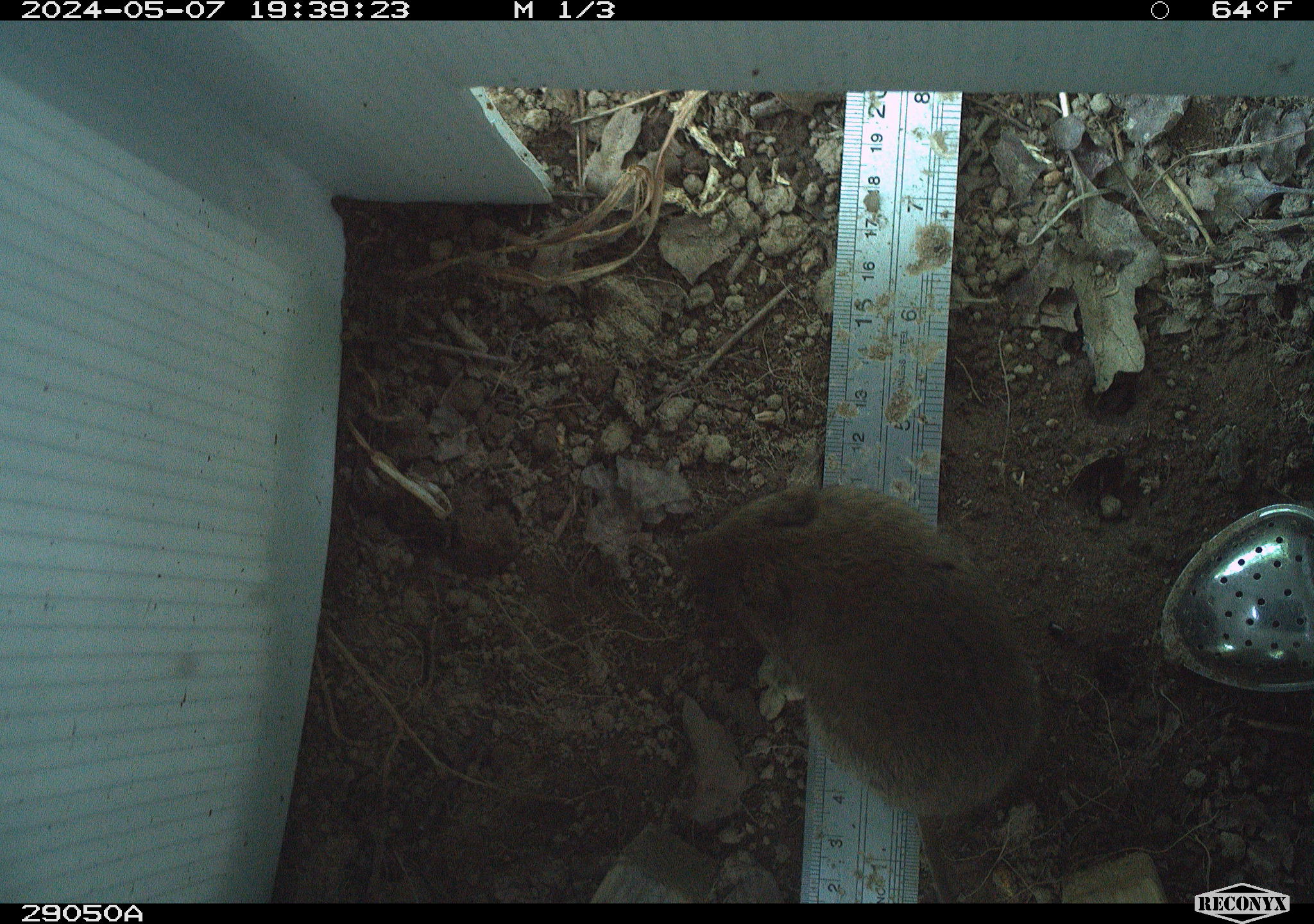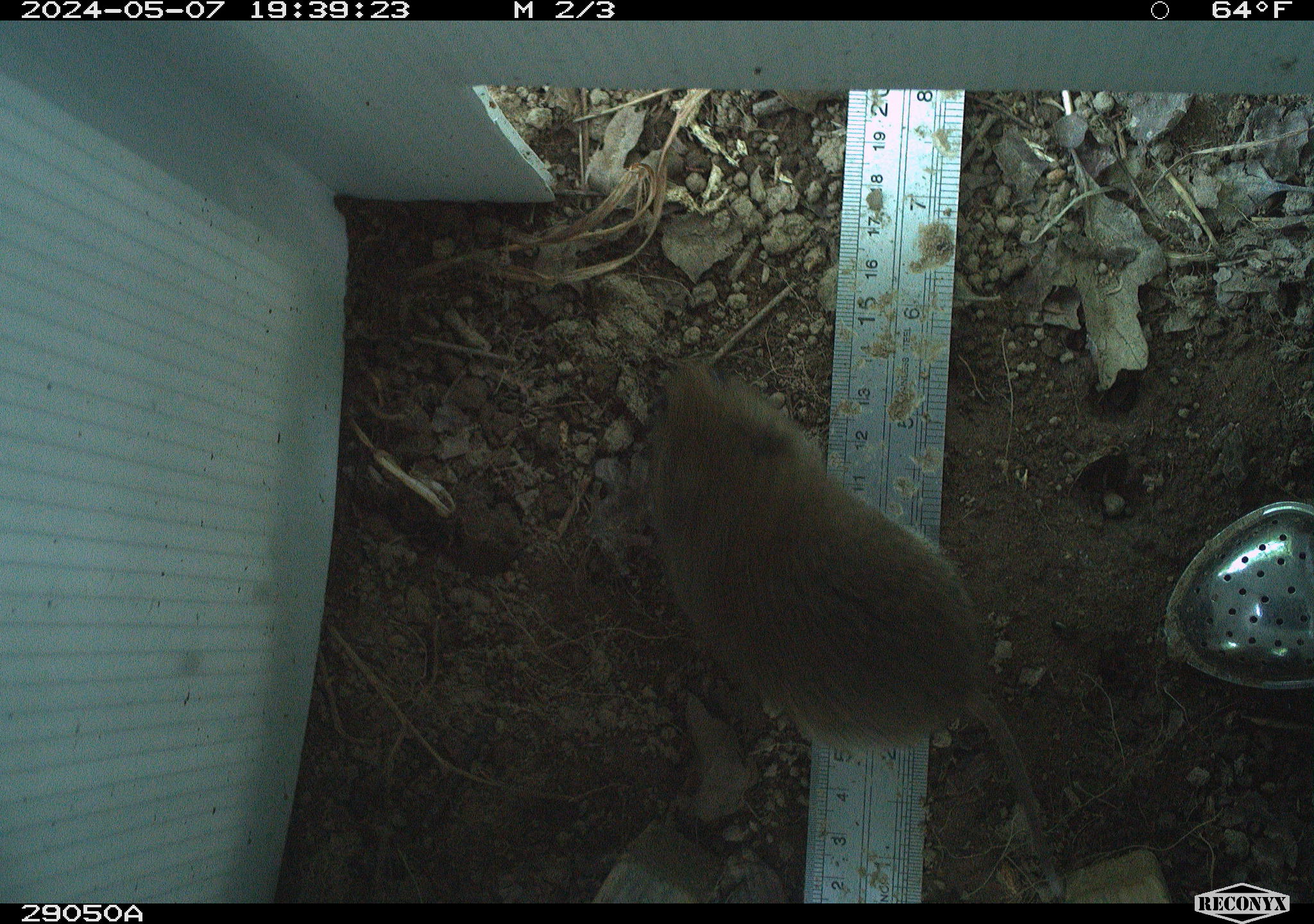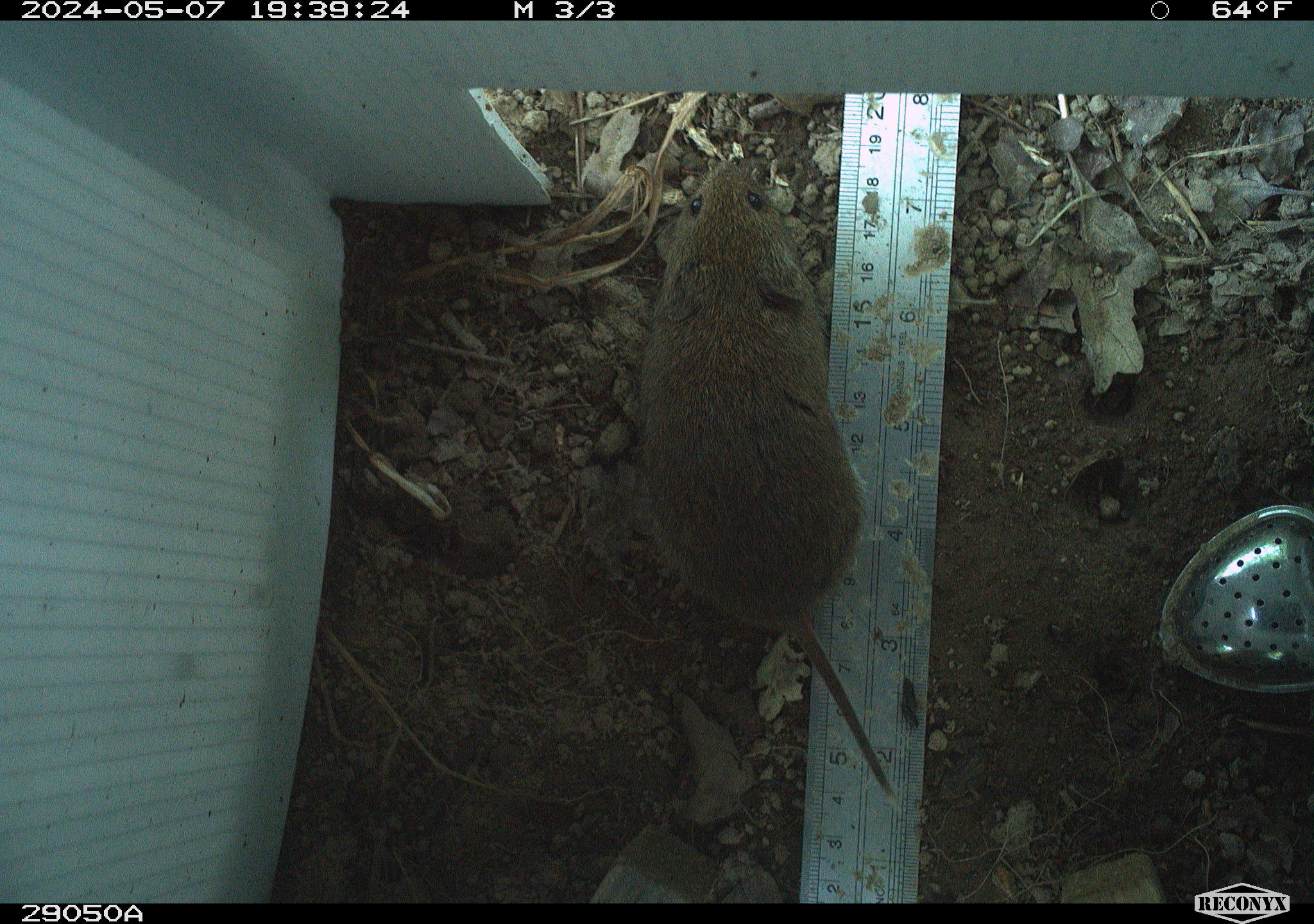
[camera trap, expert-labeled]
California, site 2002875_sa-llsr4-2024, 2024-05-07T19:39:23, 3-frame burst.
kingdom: Animalia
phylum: Chordata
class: Mammalia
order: Rodentia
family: Cricetidae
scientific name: Arvicolinae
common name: voles, lemmings, and muskrats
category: arvicolinae subfamily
Arvicolinae subfamily (voles, lemmings, and muskrats) (Arvicolinae).